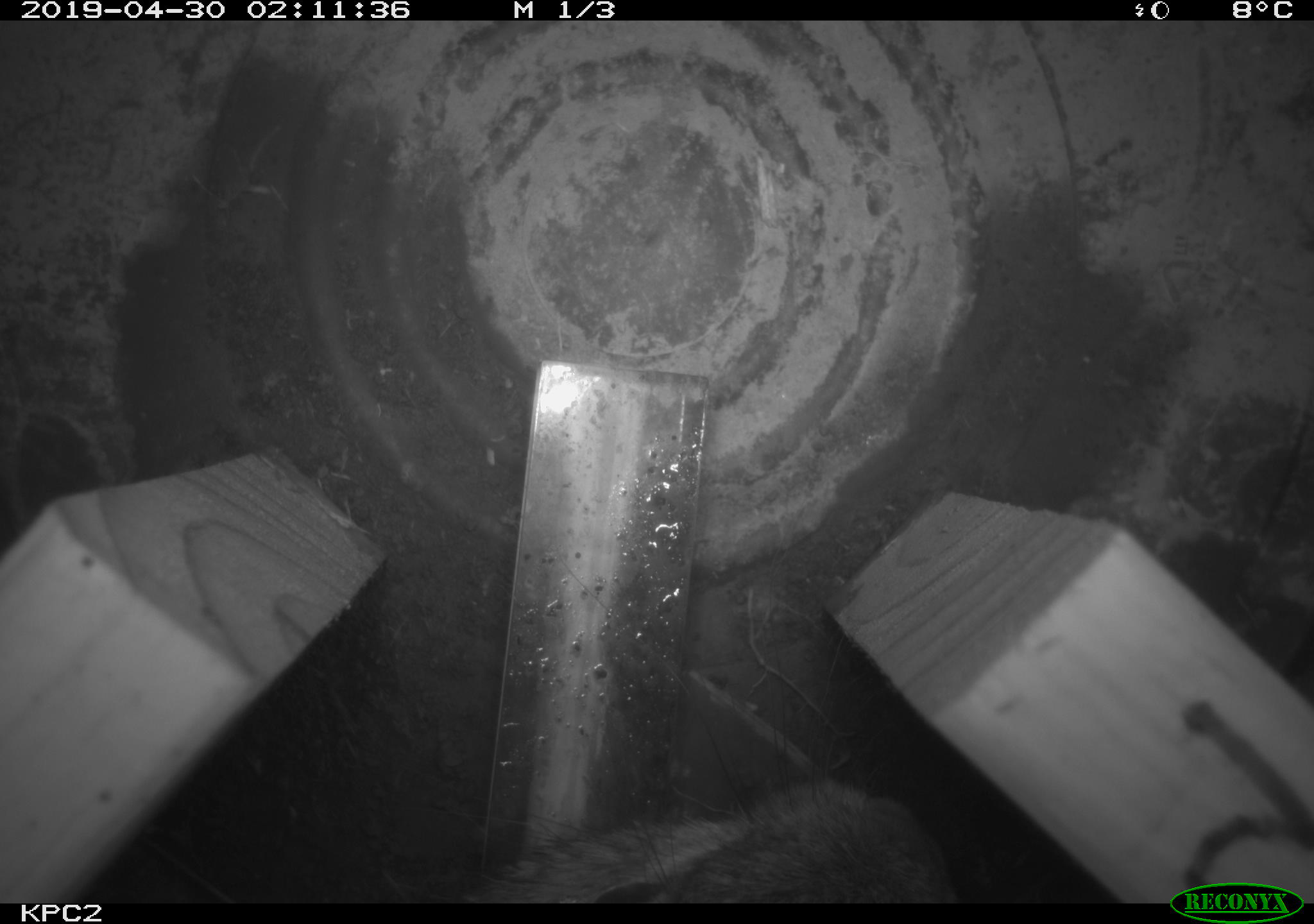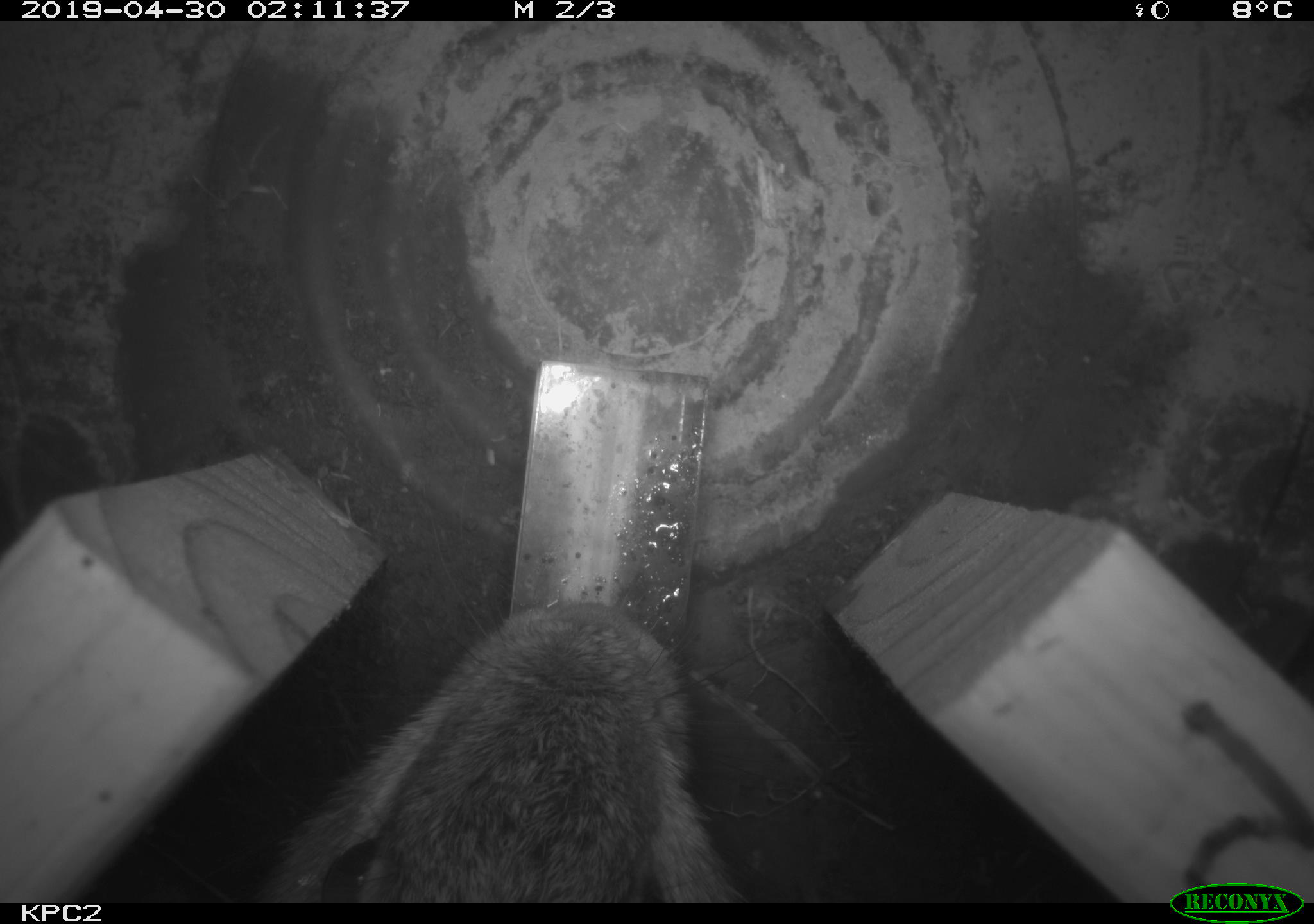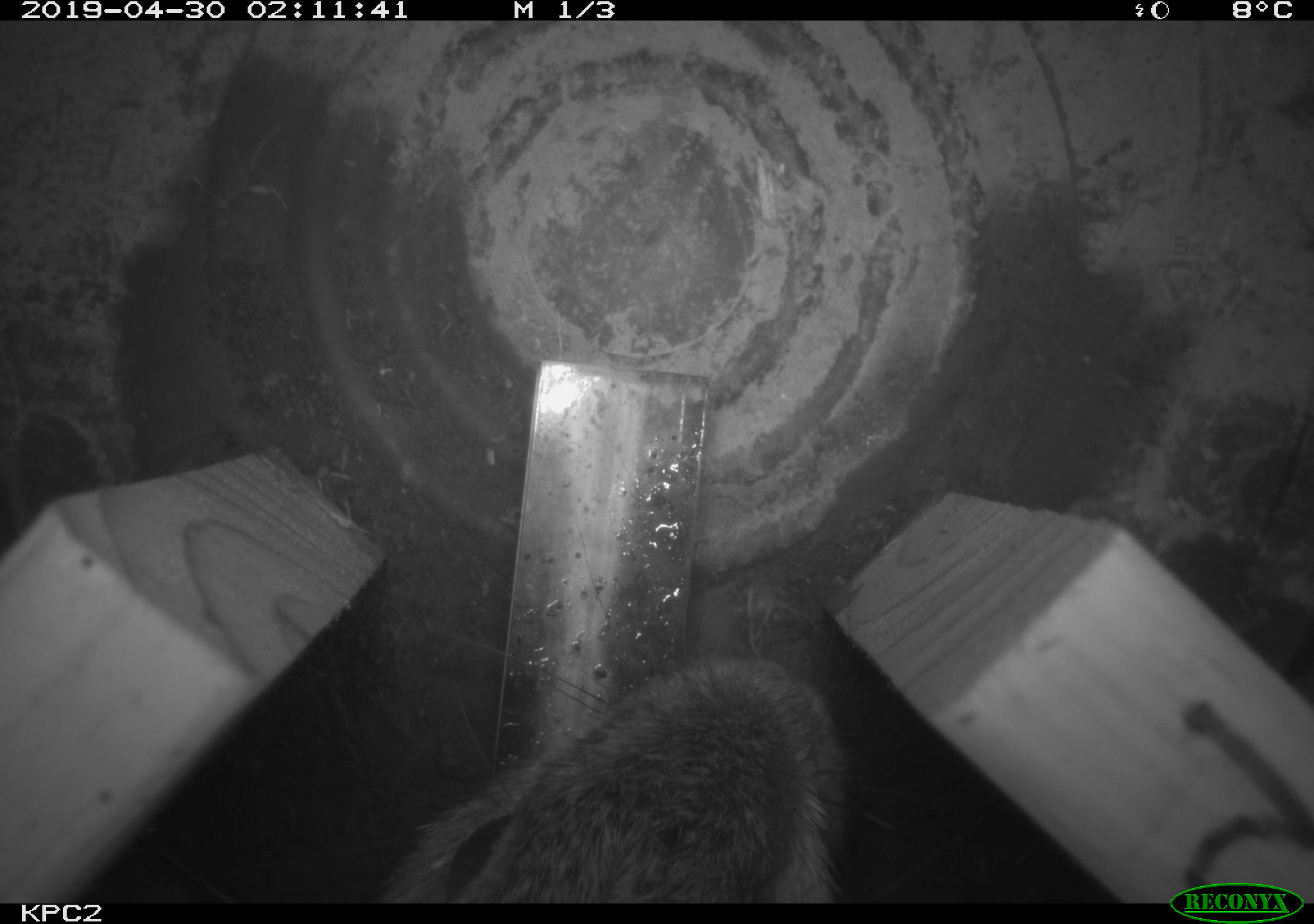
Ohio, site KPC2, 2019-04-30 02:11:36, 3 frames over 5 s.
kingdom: Animalia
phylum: Chordata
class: Mammalia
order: Lagomorpha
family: Leporidae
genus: Sylvilagus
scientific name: Sylvilagus floridanus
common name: eastern cottontail